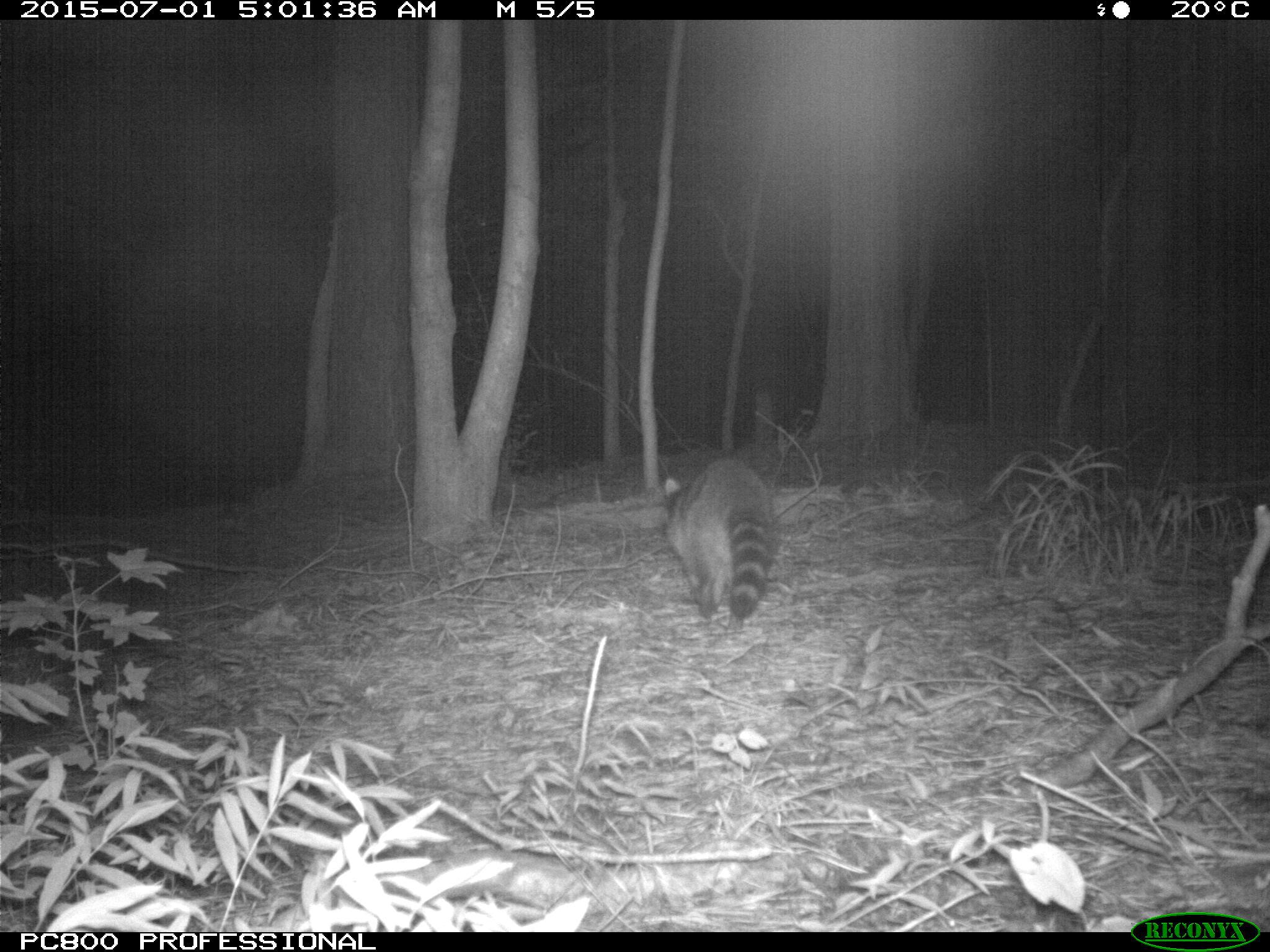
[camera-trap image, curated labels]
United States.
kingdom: Animalia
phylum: Chordata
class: Mammalia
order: Carnivora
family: Procyonidae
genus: Procyon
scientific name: Procyon lotor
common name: northern raccoon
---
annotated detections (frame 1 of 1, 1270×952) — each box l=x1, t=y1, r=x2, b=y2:
Northern Raccoon: l=657, t=445, r=793, b=630